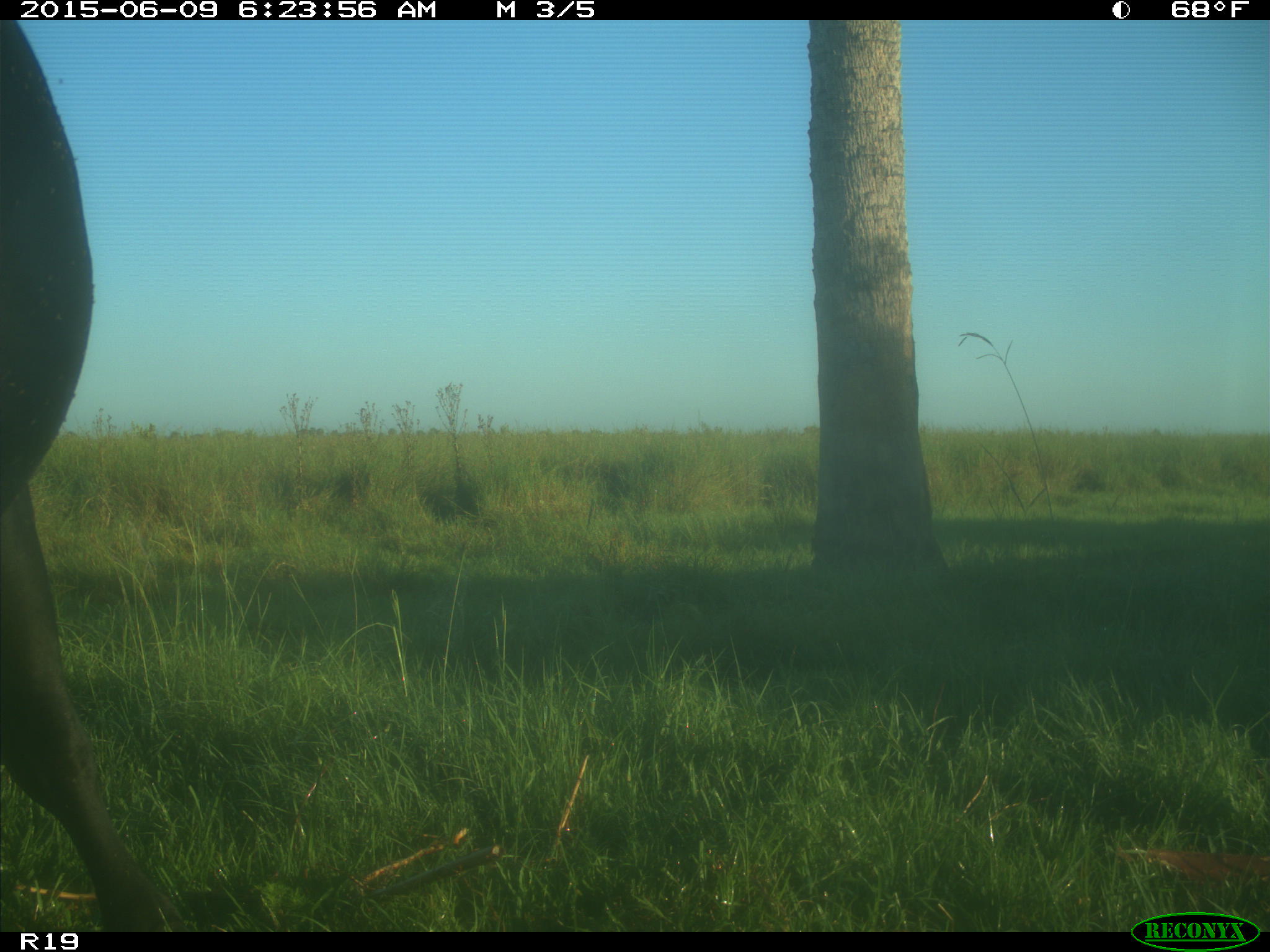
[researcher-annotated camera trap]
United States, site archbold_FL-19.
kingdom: Animalia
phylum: Chordata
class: Mammalia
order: Artiodactyla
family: Bovidae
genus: Bos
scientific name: Bos taurus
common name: domestic cow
Bos taurus (domestic cow).